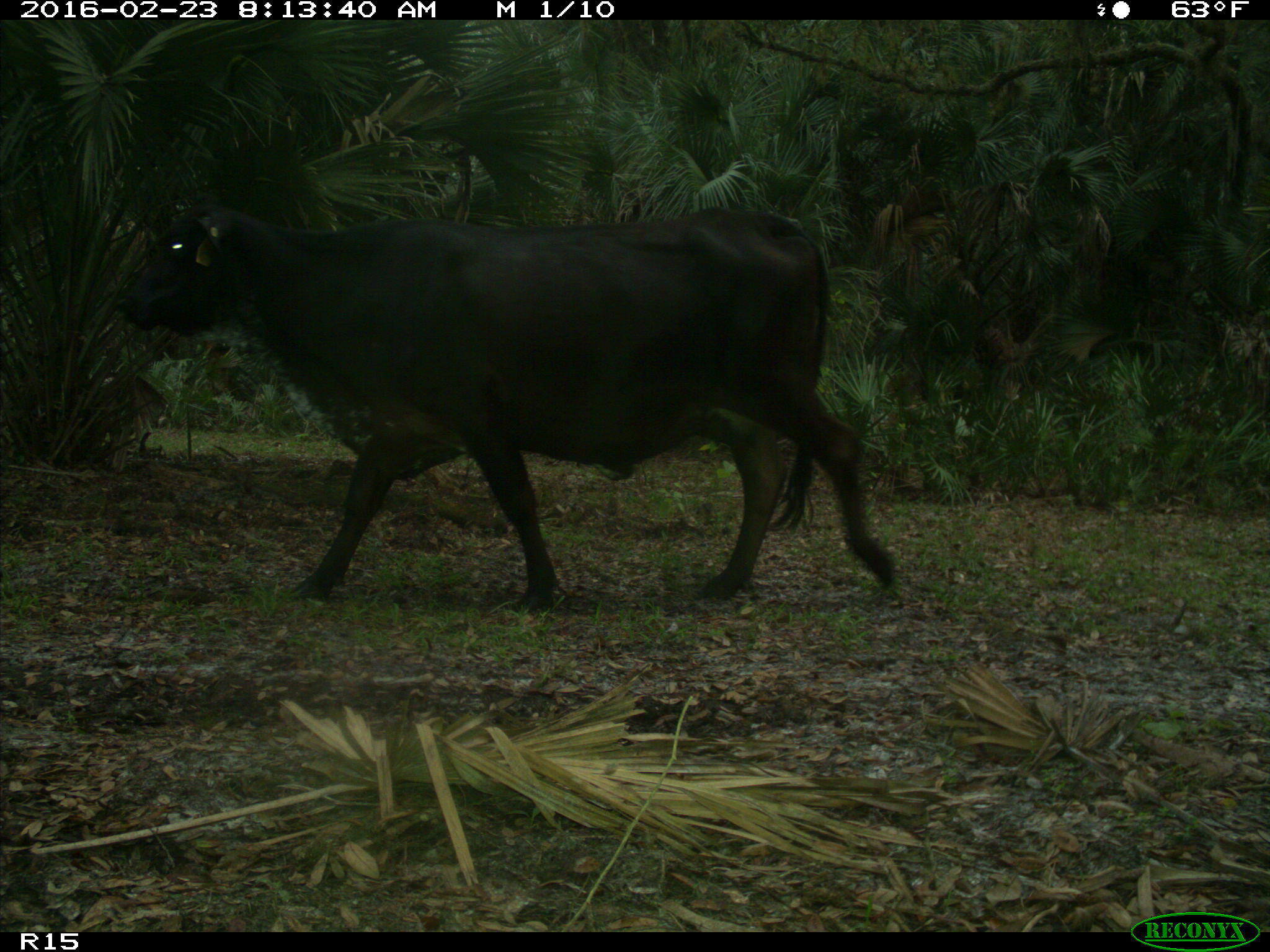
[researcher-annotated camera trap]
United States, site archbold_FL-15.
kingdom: Animalia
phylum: Chordata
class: Mammalia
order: Artiodactyla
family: Bovidae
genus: Bos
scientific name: Bos taurus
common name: domestic cow